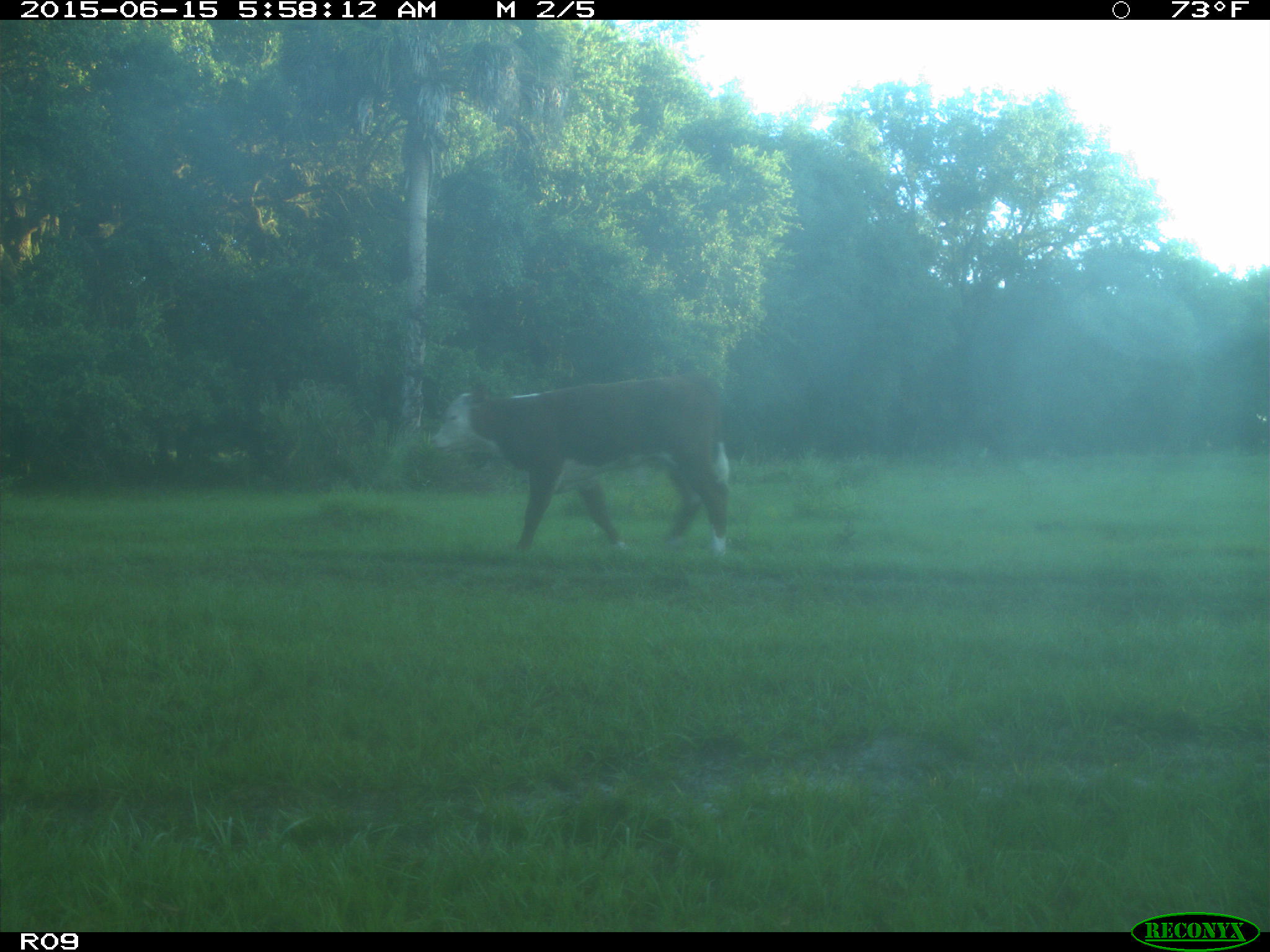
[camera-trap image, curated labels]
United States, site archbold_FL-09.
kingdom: Animalia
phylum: Chordata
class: Mammalia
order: Artiodactyla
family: Bovidae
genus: Bos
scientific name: Bos taurus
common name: domestic cow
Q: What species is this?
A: Bos taurus (domestic cow).